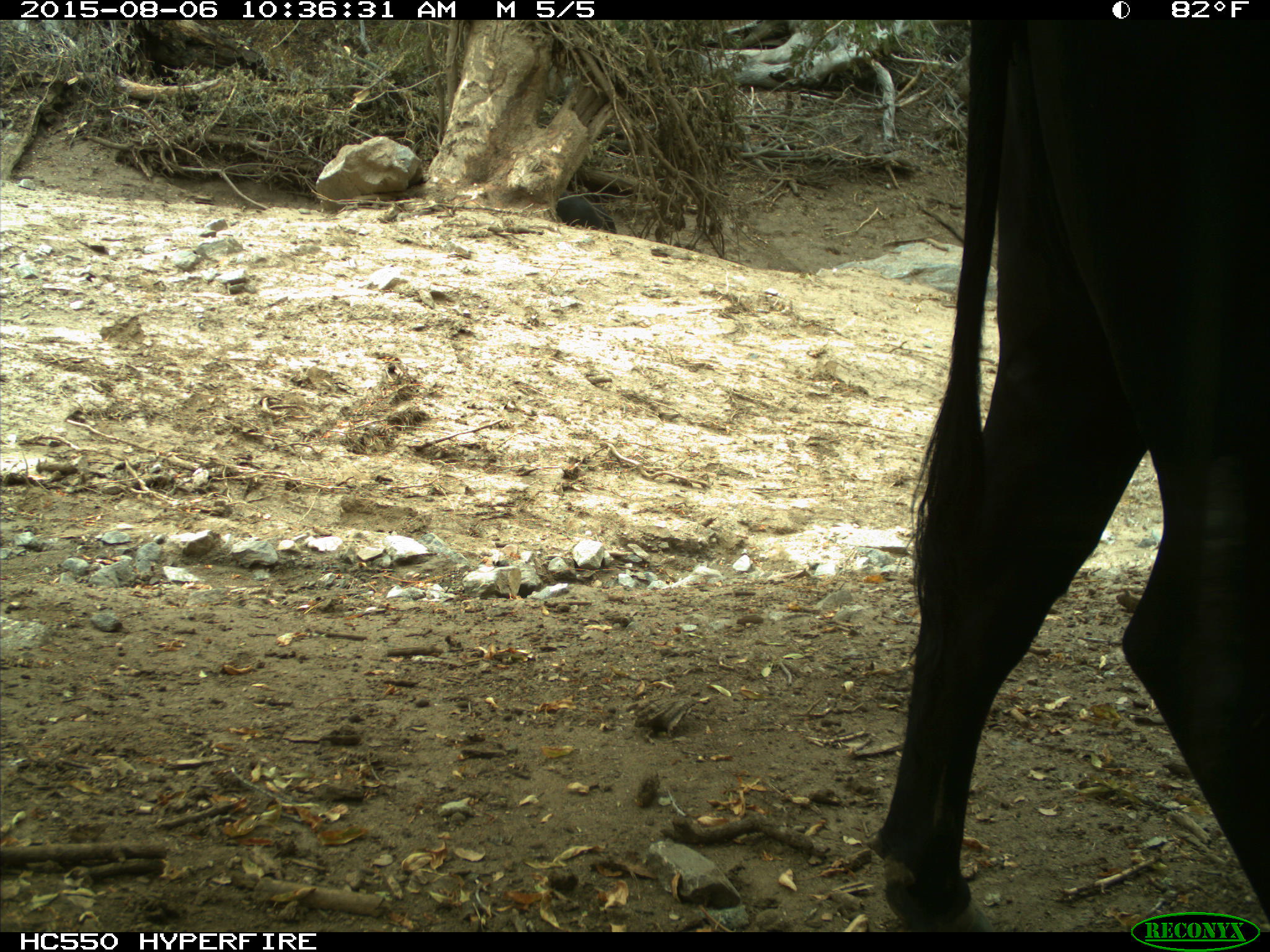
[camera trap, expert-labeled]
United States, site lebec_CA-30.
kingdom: Animalia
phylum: Chordata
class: Mammalia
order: Artiodactyla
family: Bovidae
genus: Bos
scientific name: Bos taurus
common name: domestic cow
Bos taurus (domestic cow).